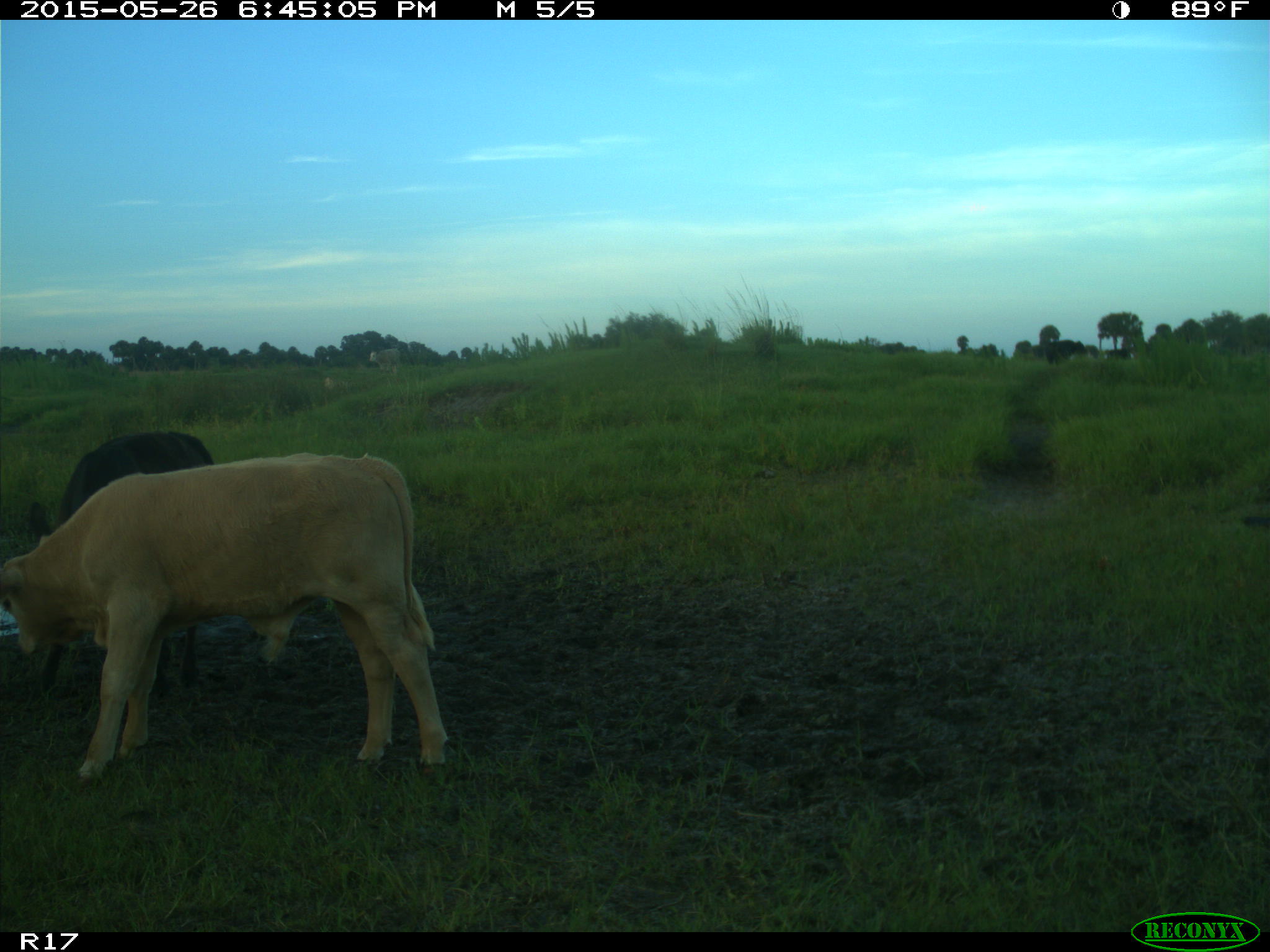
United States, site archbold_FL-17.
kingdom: Animalia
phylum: Chordata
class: Mammalia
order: Artiodactyla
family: Bovidae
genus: Bos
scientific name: Bos taurus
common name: domestic cow